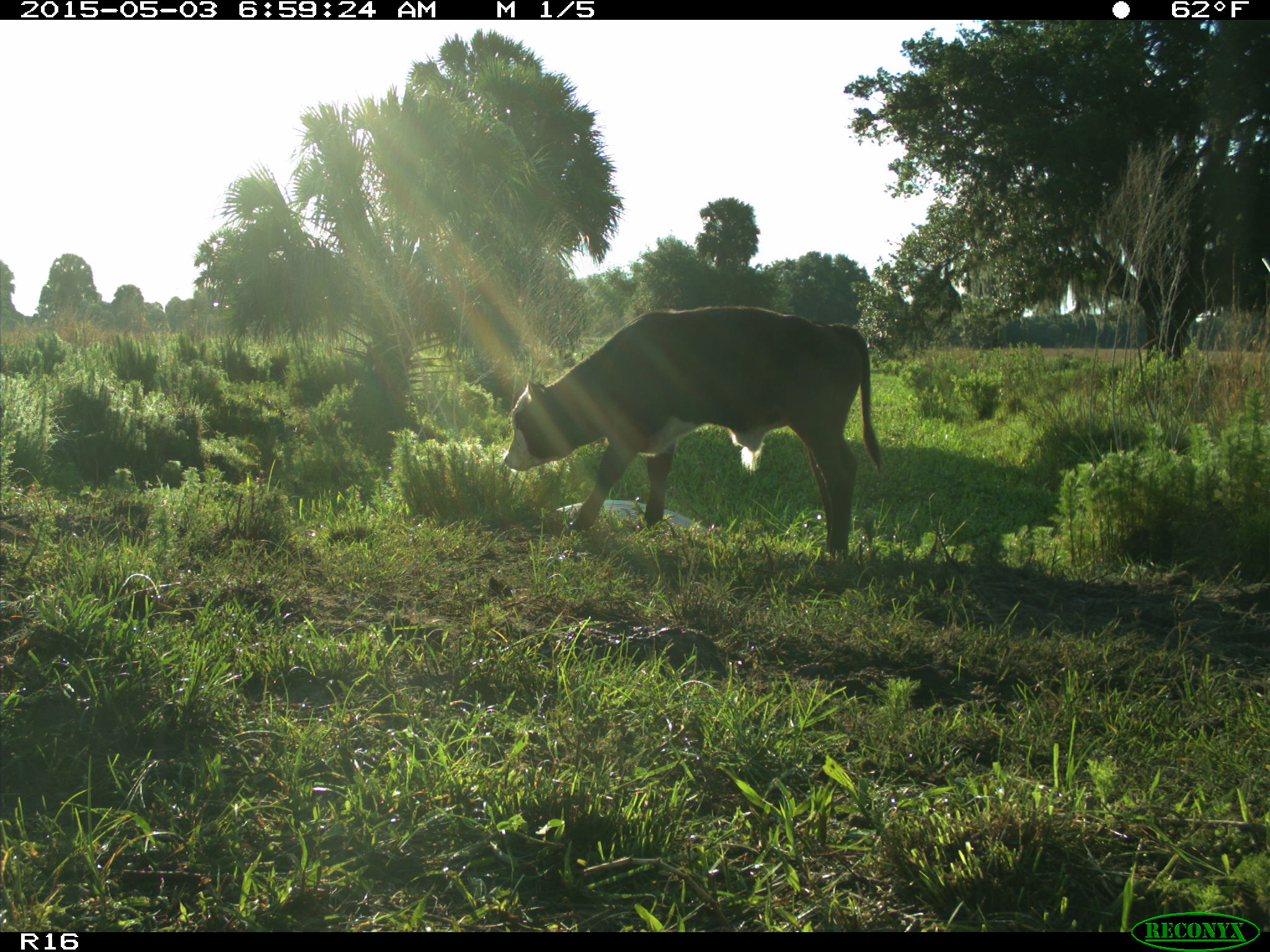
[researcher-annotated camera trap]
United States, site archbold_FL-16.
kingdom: Animalia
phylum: Chordata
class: Mammalia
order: Artiodactyla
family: Bovidae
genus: Bos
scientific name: Bos taurus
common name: domestic cow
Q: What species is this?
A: Bos taurus (domestic cow).